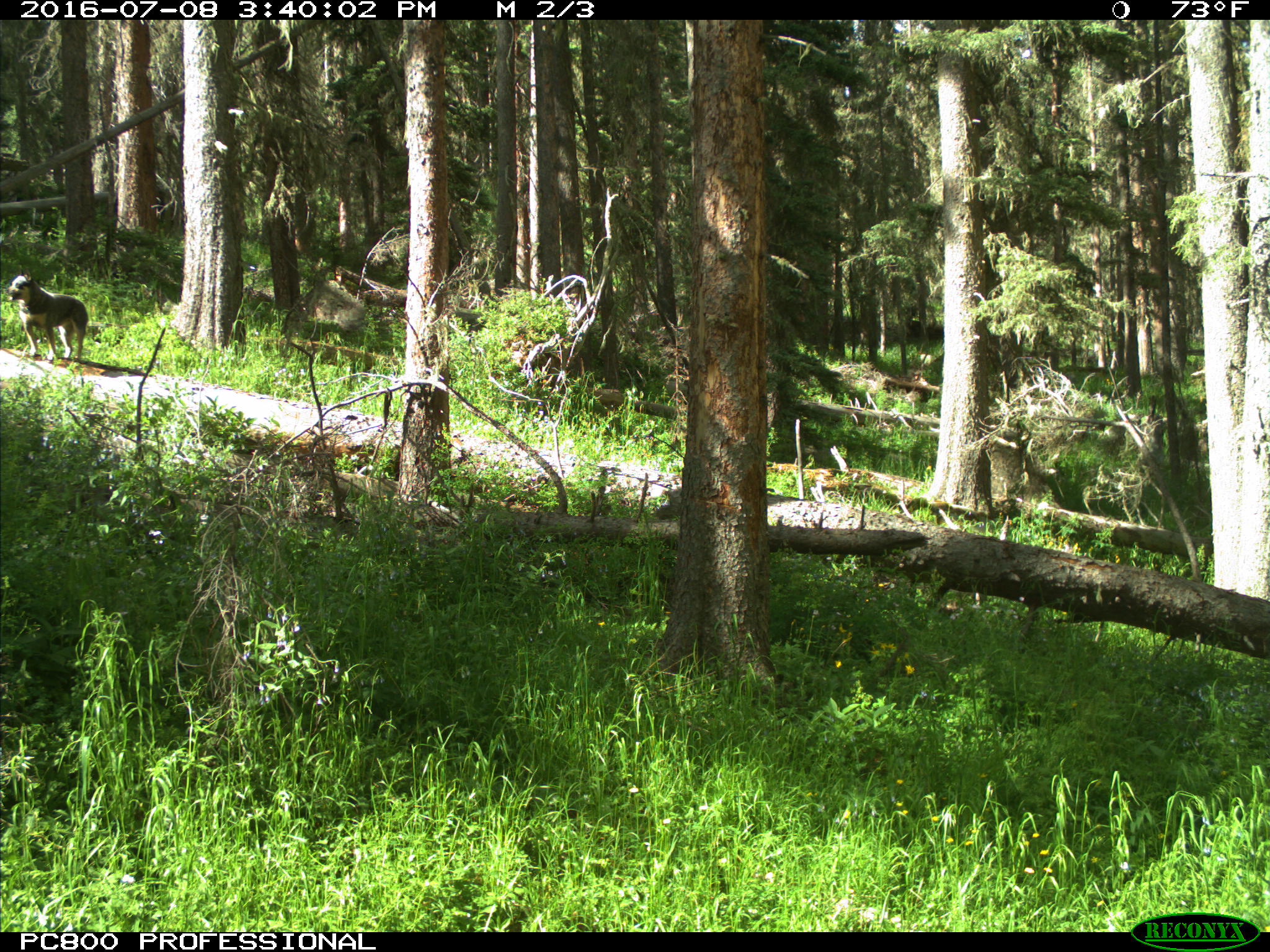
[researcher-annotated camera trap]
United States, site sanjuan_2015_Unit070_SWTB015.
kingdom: Animalia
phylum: Chordata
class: Mammalia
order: Carnivora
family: Canidae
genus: Canis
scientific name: Canis familiaris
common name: domestic dog